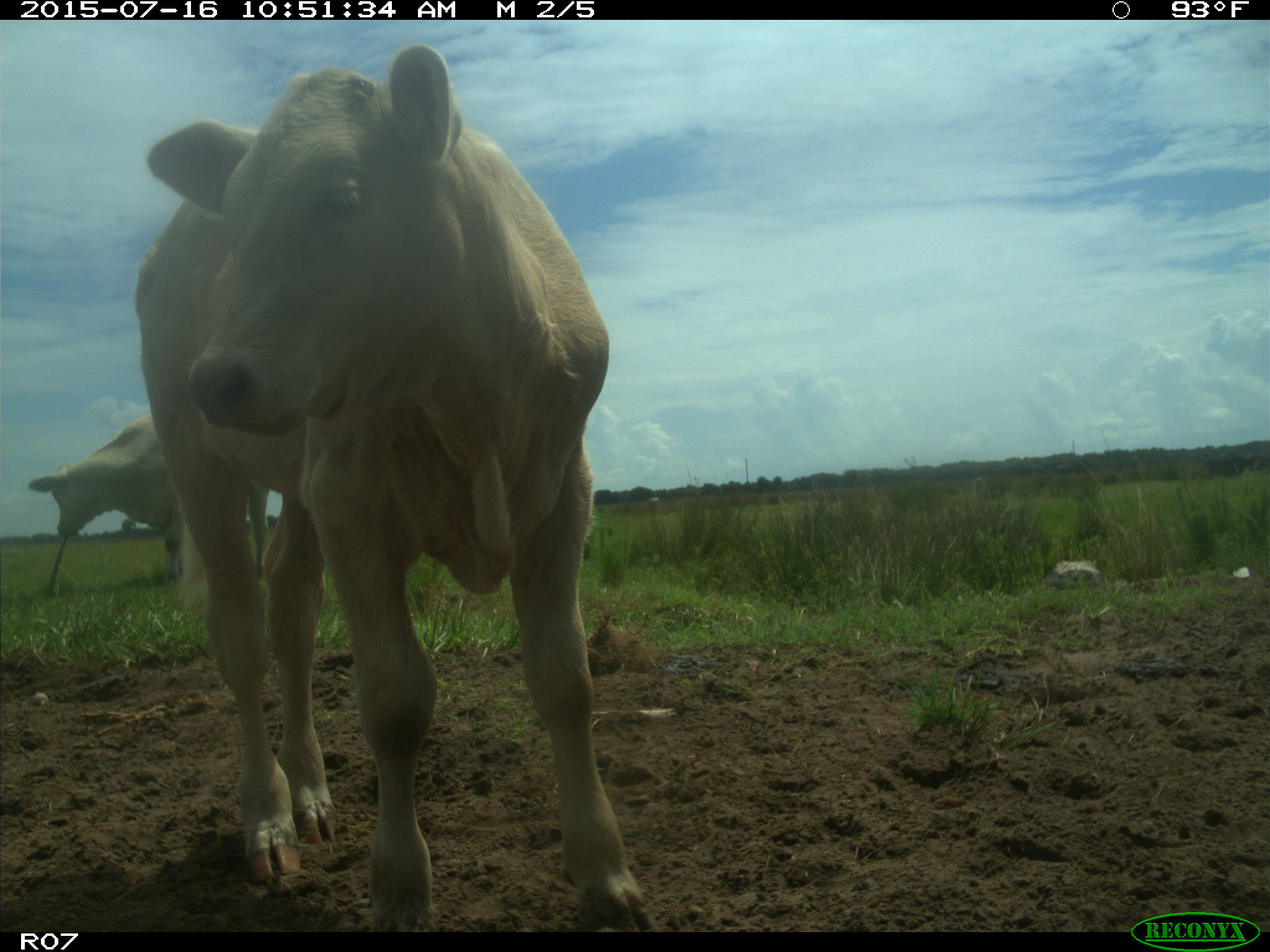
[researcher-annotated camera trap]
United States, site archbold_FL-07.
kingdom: Animalia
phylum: Chordata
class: Mammalia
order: Artiodactyla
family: Bovidae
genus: Bos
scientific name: Bos taurus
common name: domestic cow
Bos taurus (domestic cow).